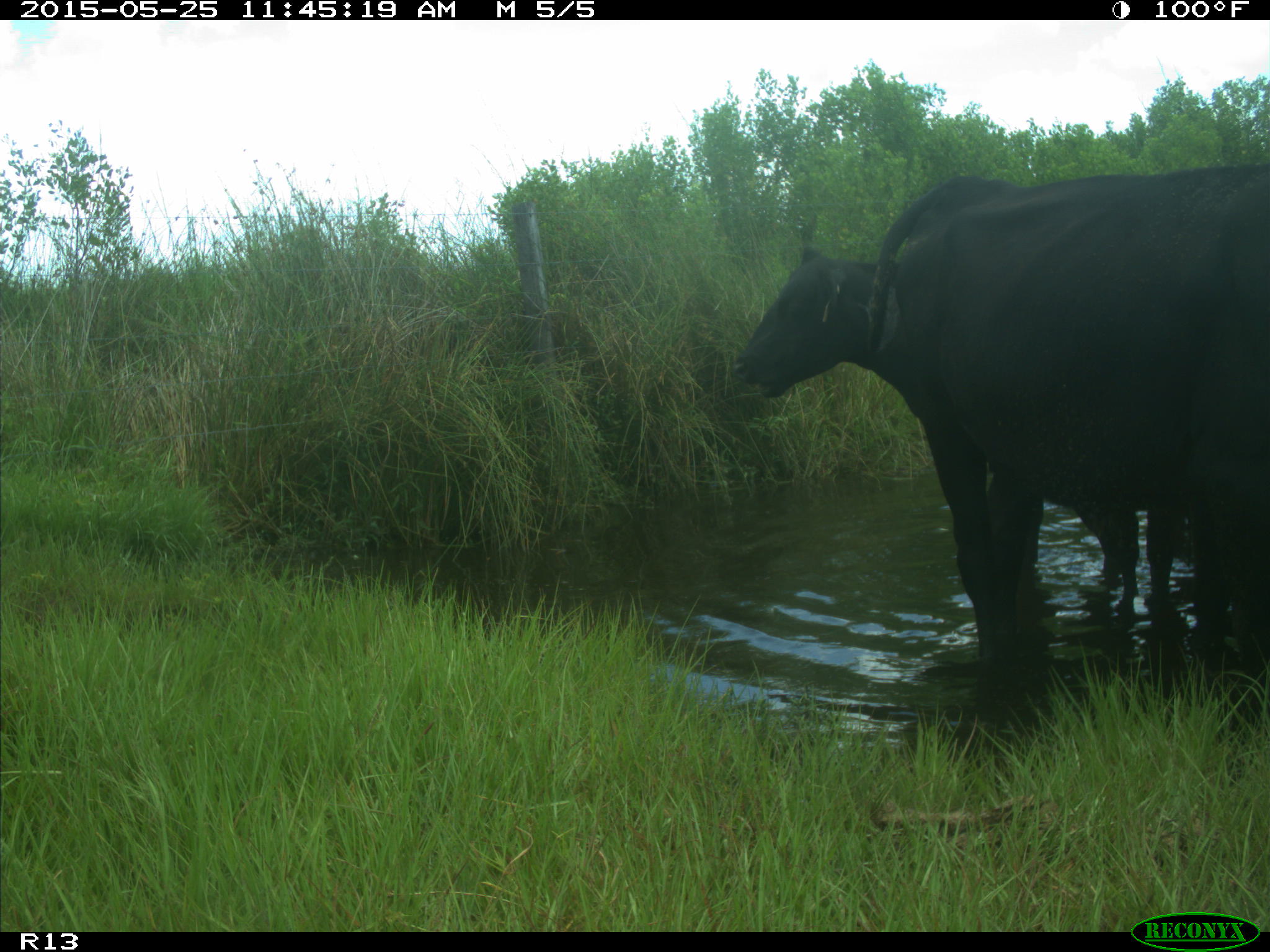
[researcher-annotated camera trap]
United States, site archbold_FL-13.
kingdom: Animalia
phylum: Chordata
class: Mammalia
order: Artiodactyla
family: Bovidae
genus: Bos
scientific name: Bos taurus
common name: domestic cow